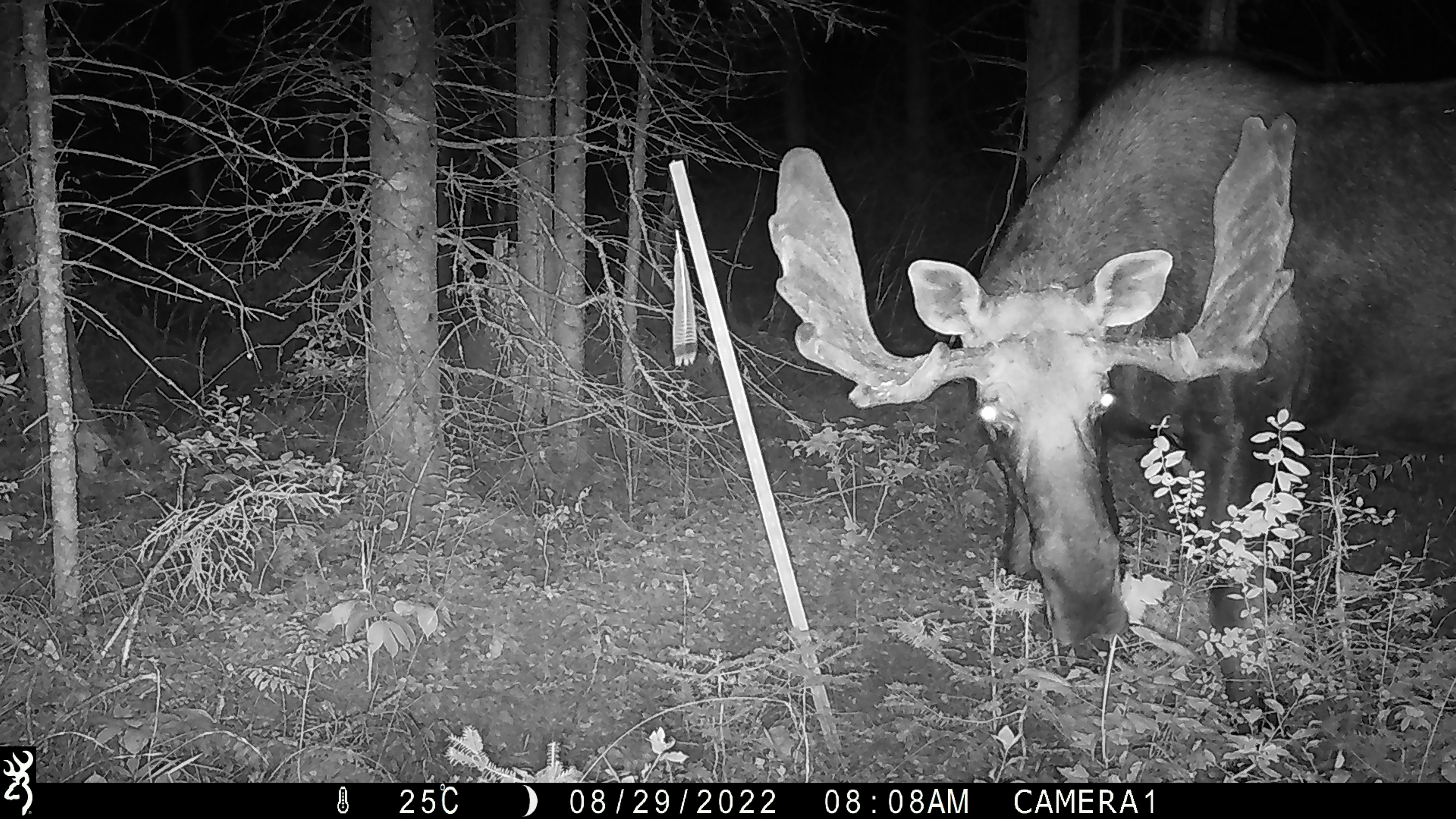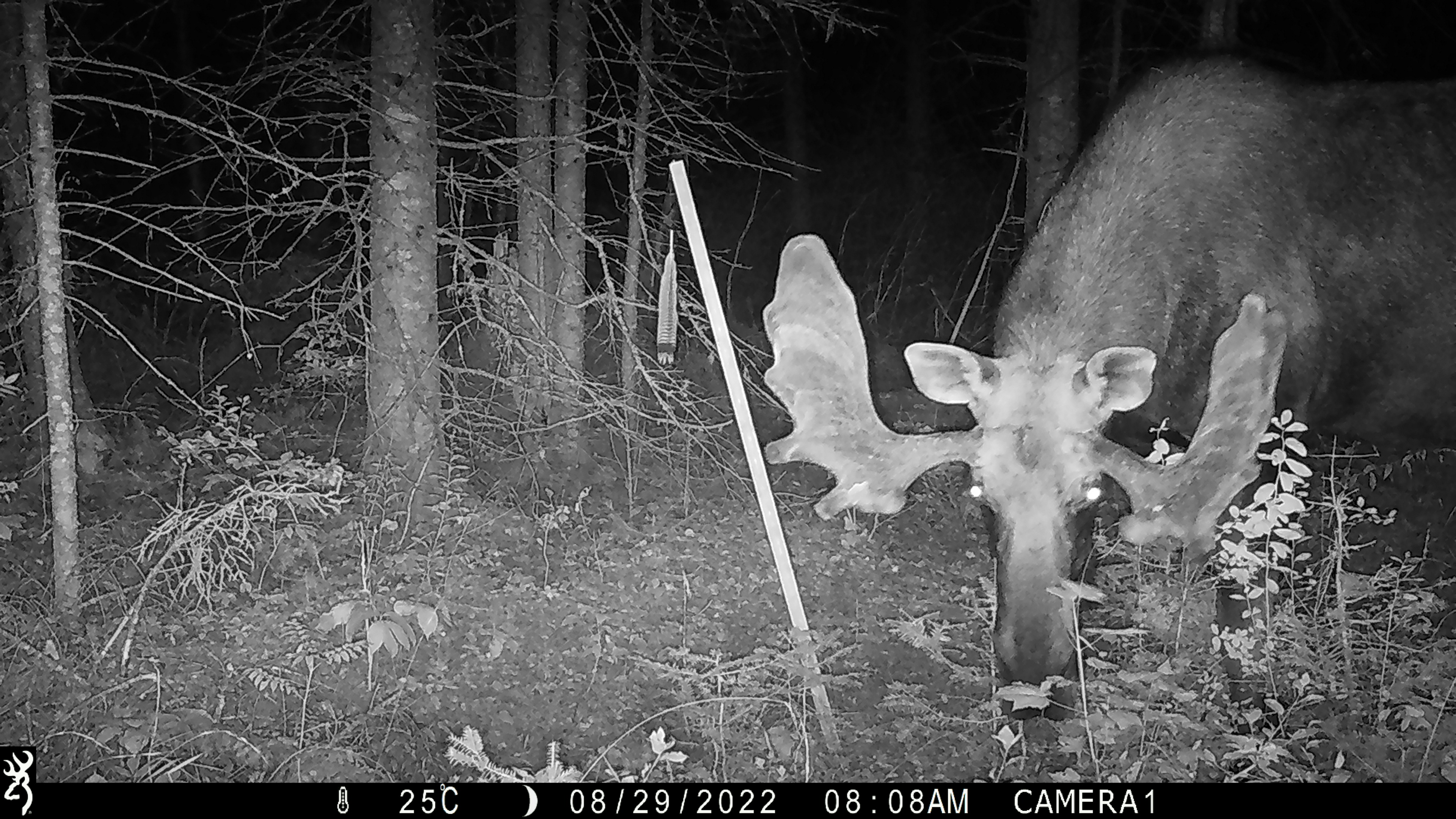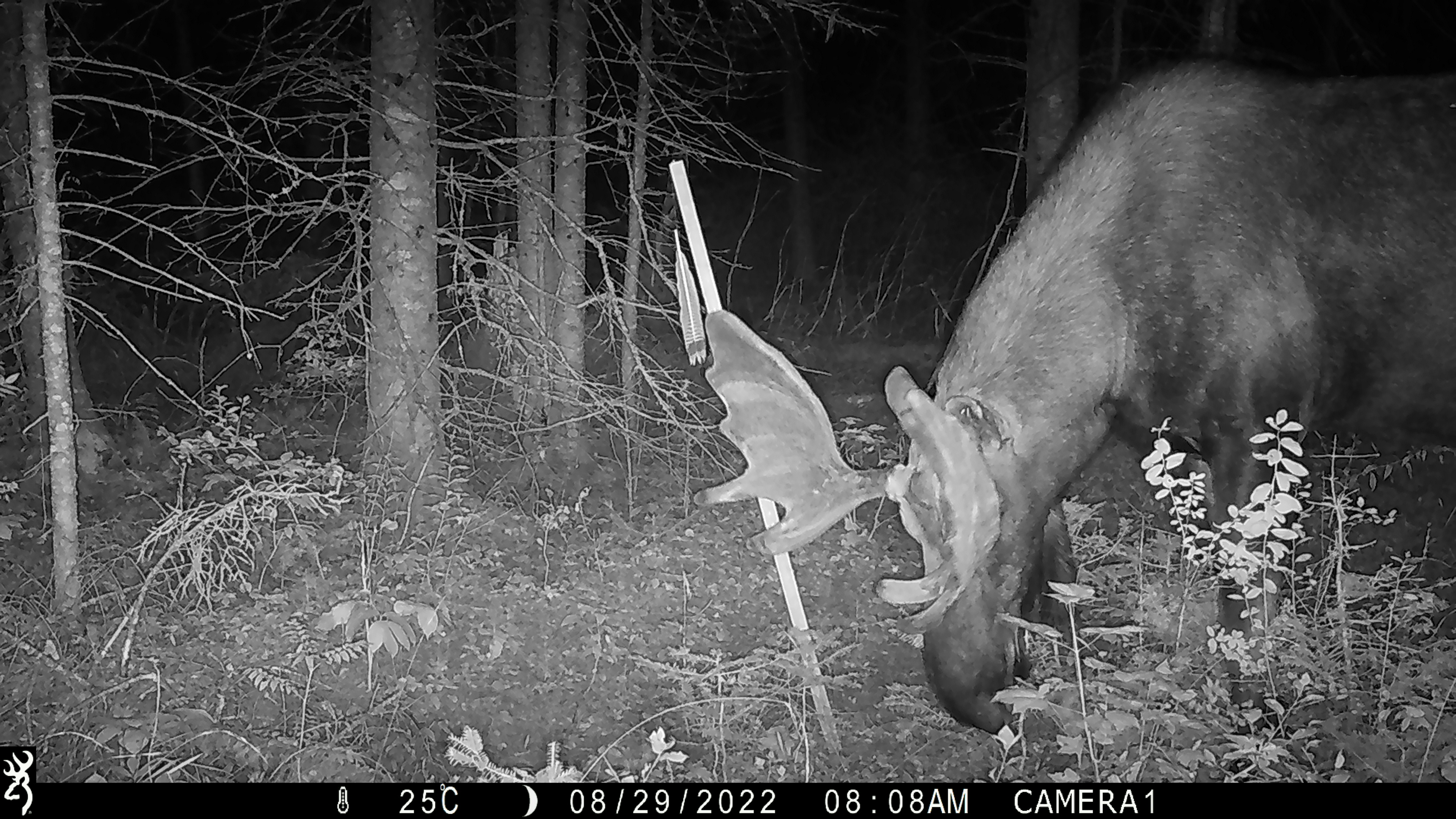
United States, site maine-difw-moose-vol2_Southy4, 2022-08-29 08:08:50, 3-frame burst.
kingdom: Animalia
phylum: Chordata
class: Mammalia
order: Artiodactyla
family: Cervidae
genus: Alces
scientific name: Alces alces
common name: moose